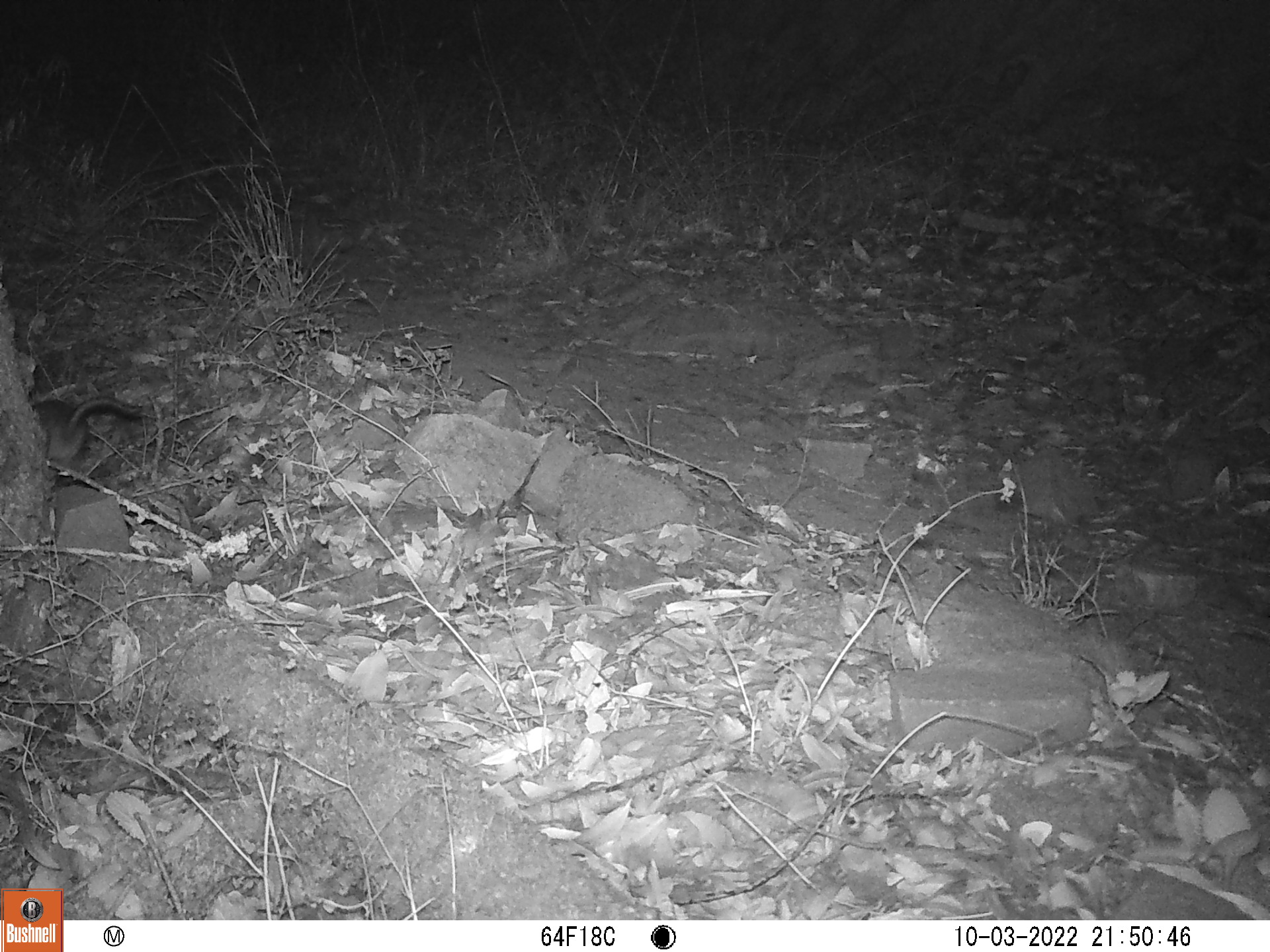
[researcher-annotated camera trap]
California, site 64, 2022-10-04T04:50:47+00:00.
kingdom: Animalia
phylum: Chordata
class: Mammalia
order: Rodentia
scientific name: Rodentia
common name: mouse or rat